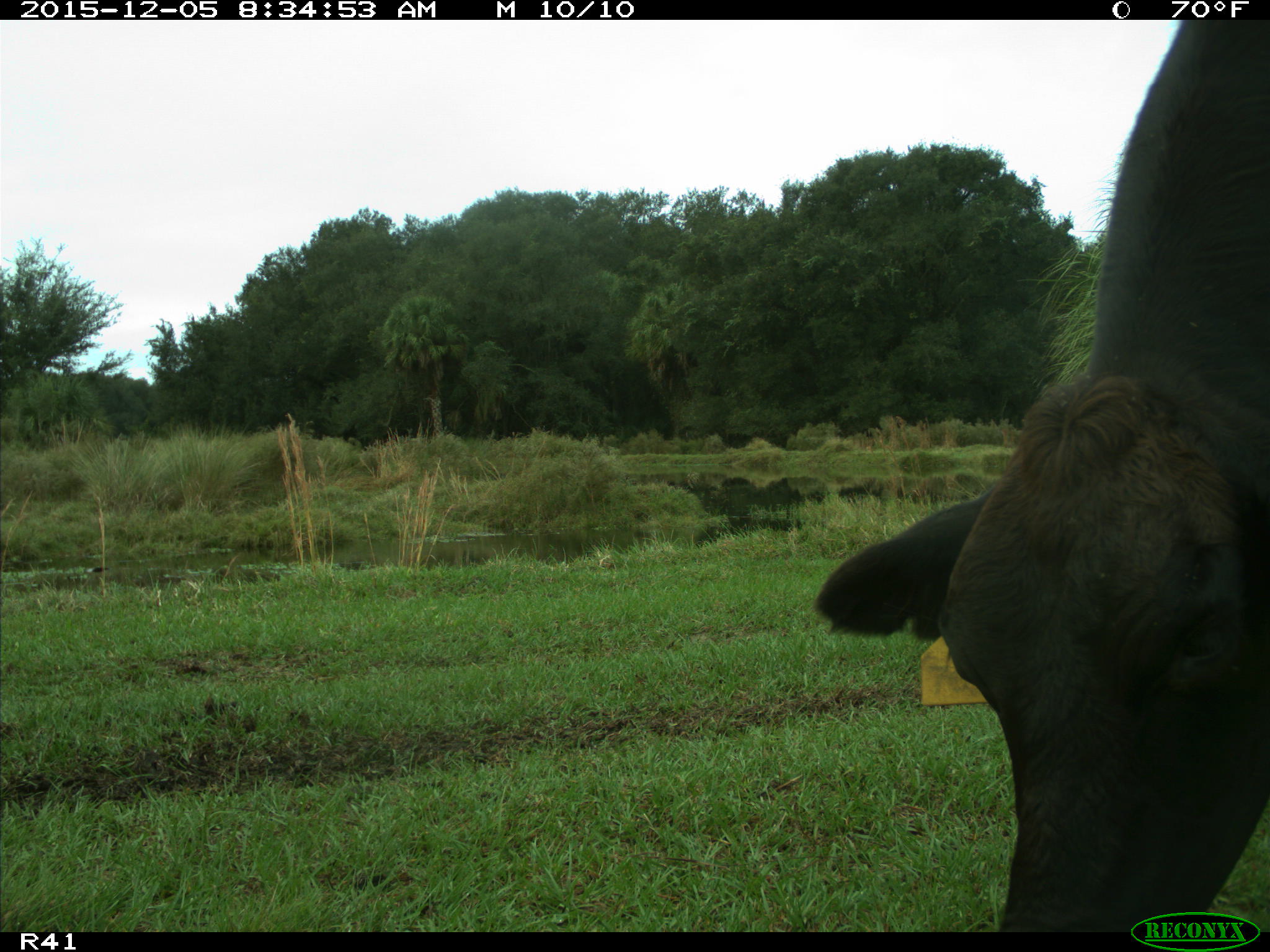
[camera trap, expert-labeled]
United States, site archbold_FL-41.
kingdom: Animalia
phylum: Chordata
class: Mammalia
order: Artiodactyla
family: Bovidae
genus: Bos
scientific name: Bos taurus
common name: domestic cow